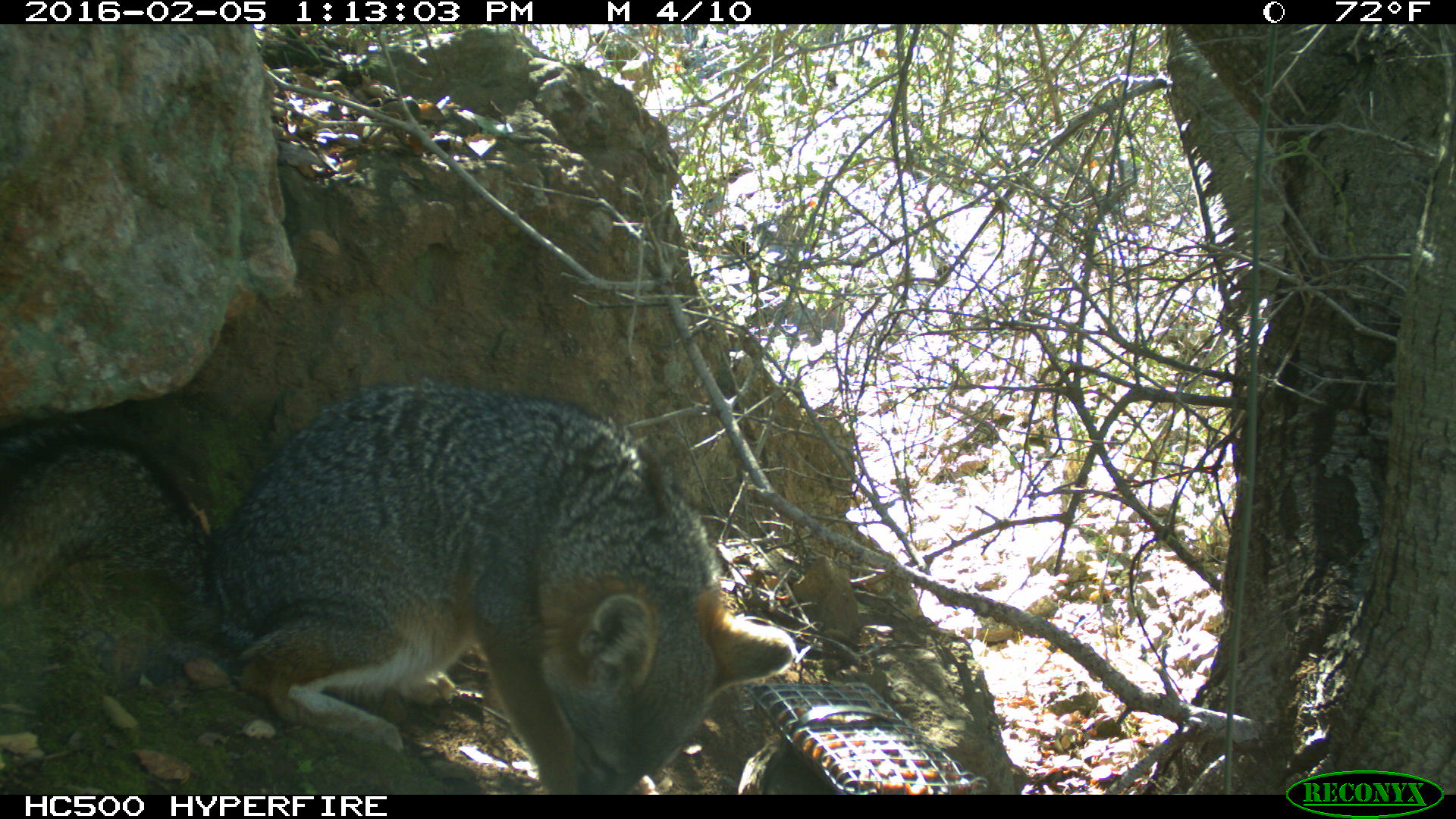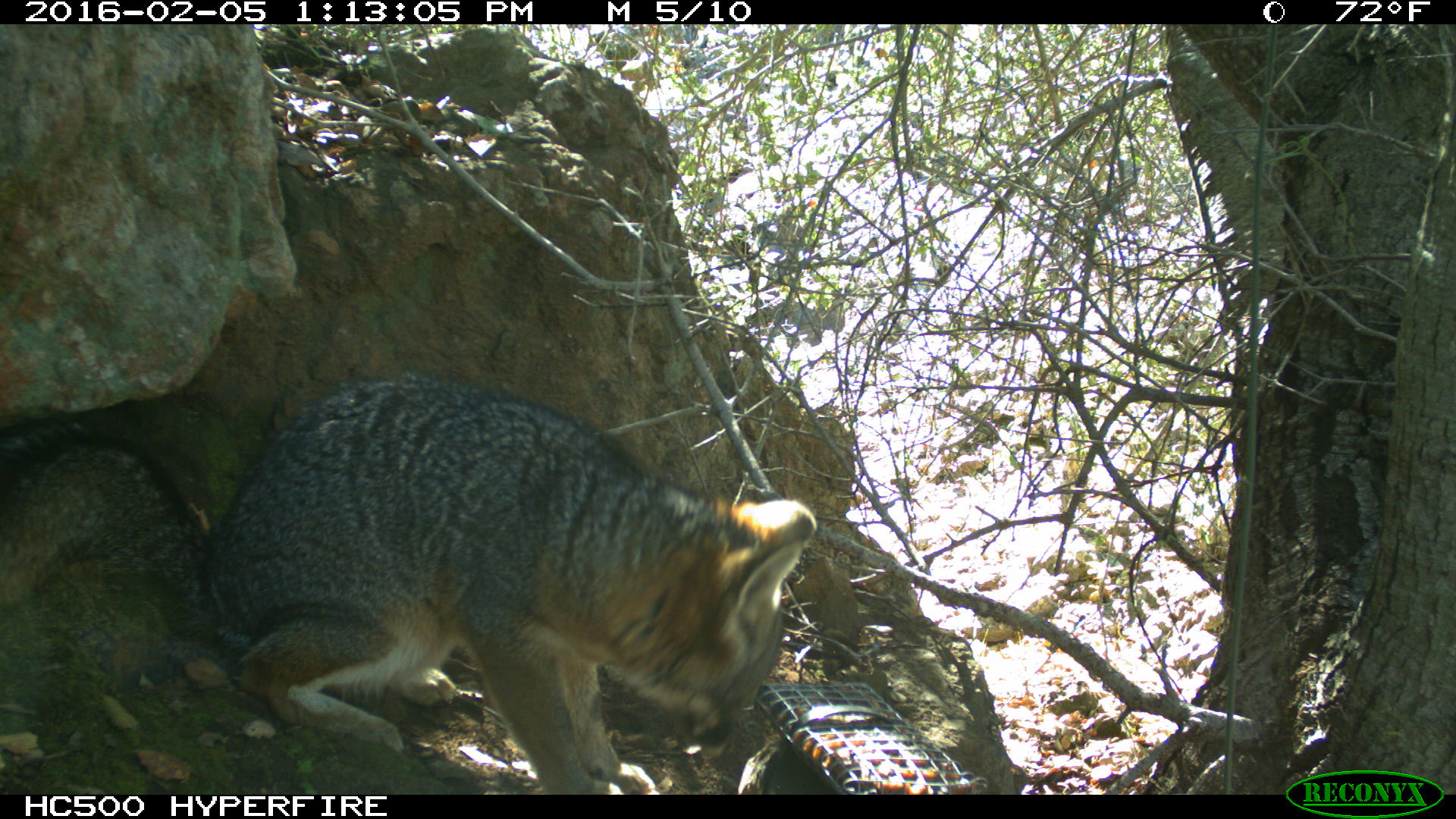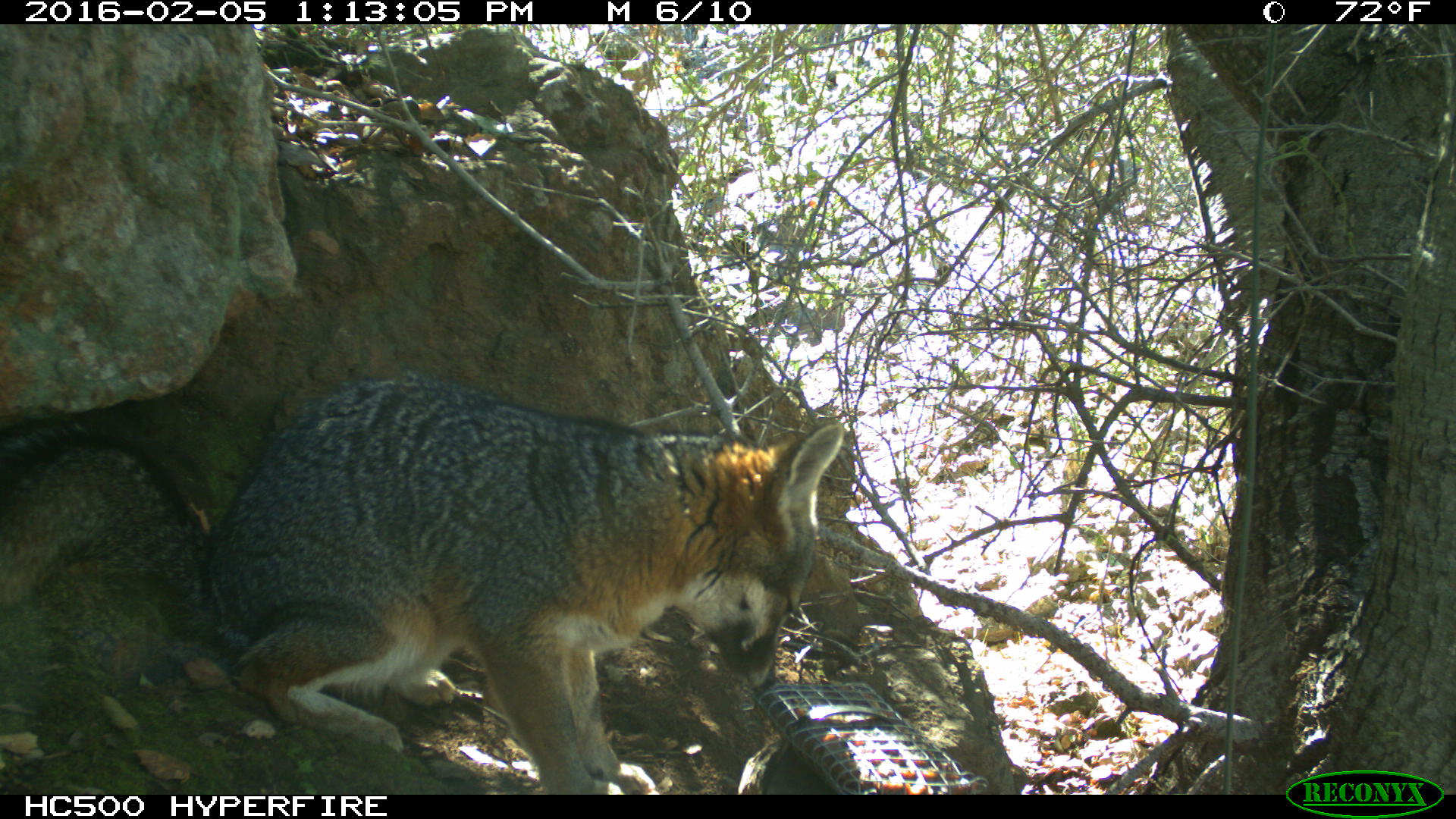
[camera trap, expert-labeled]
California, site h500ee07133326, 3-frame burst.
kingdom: Animalia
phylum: Chordata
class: Mammalia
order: Carnivora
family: Canidae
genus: Urocyon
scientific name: Urocyon littoralis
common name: island fox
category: fox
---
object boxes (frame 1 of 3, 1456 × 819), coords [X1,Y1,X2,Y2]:
fox: [0,381,792,795]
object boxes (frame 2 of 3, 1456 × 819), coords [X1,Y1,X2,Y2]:
fox: [0,372,815,794]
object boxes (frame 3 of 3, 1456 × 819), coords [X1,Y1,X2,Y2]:
fox: [0,369,844,794]